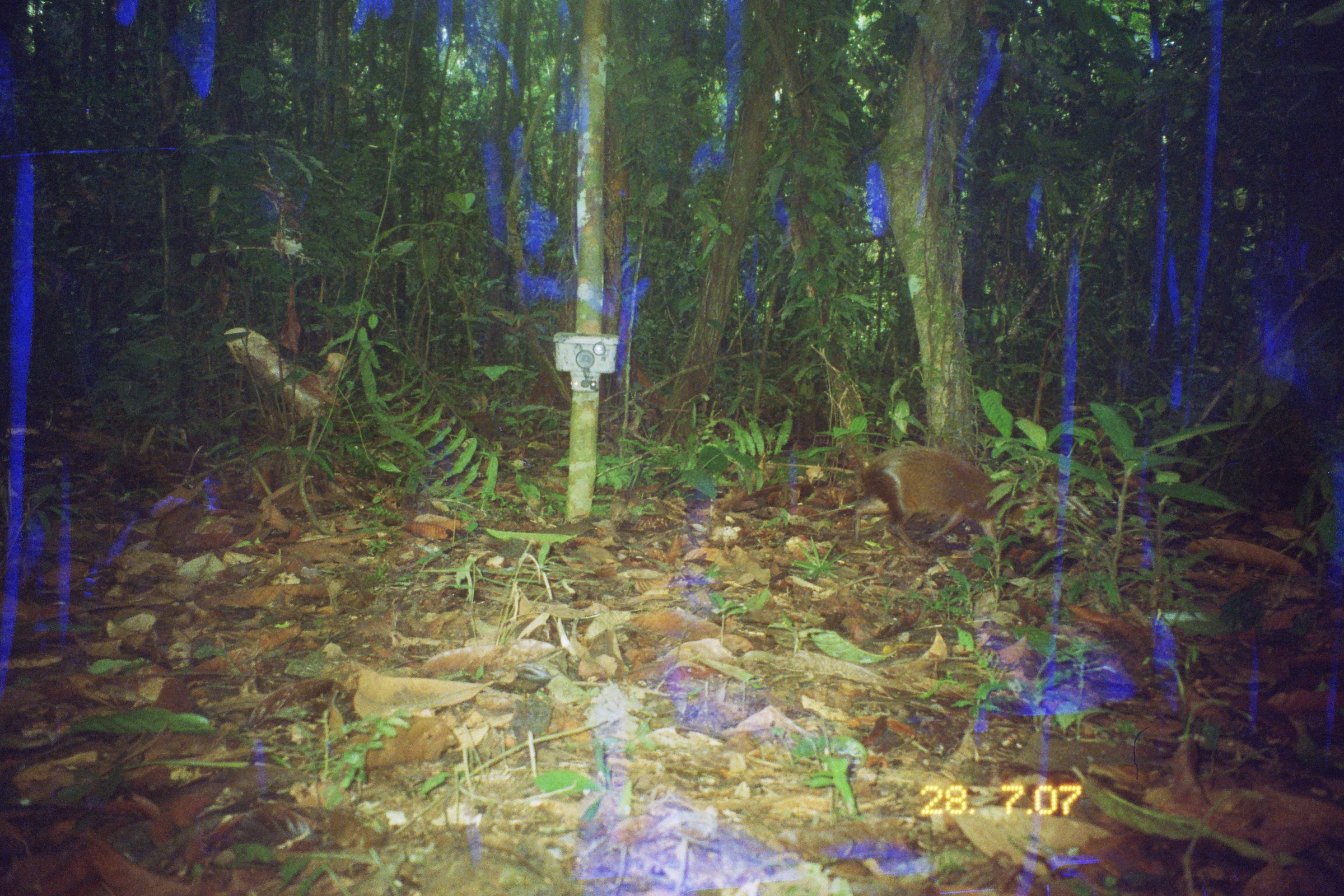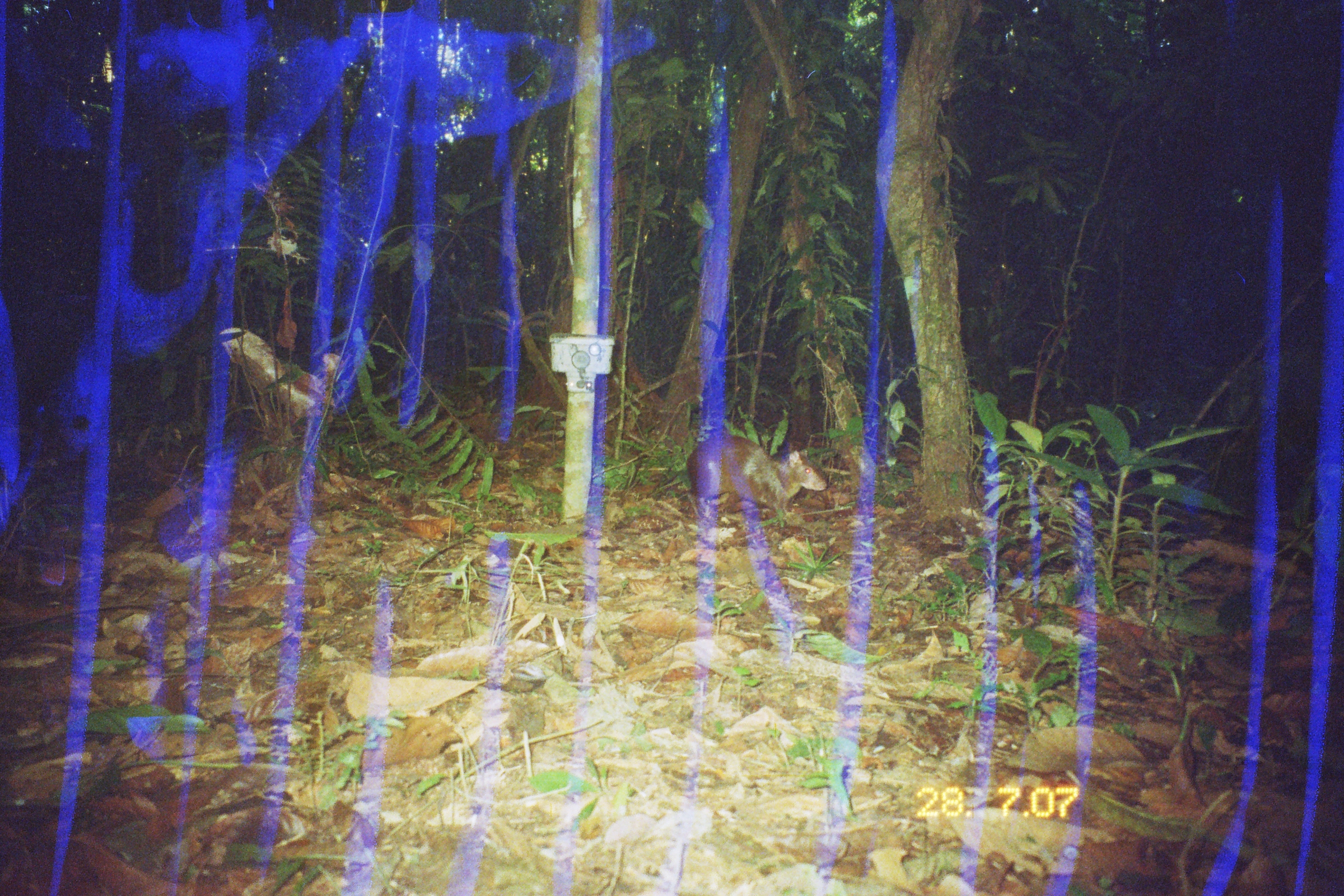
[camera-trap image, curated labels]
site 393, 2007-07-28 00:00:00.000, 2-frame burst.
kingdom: Animalia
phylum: Chordata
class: Mammalia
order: Rodentia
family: Dasyproctidae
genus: Dasyprocta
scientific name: Dasyprocta punctata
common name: central american agouti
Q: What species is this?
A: Dasyprocta punctata (central american agouti).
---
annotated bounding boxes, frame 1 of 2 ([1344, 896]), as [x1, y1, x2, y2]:
dasyprocta punctata: [852, 445, 1059, 556]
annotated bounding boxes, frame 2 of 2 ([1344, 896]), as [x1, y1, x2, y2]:
dasyprocta punctata: [684, 434, 829, 525]